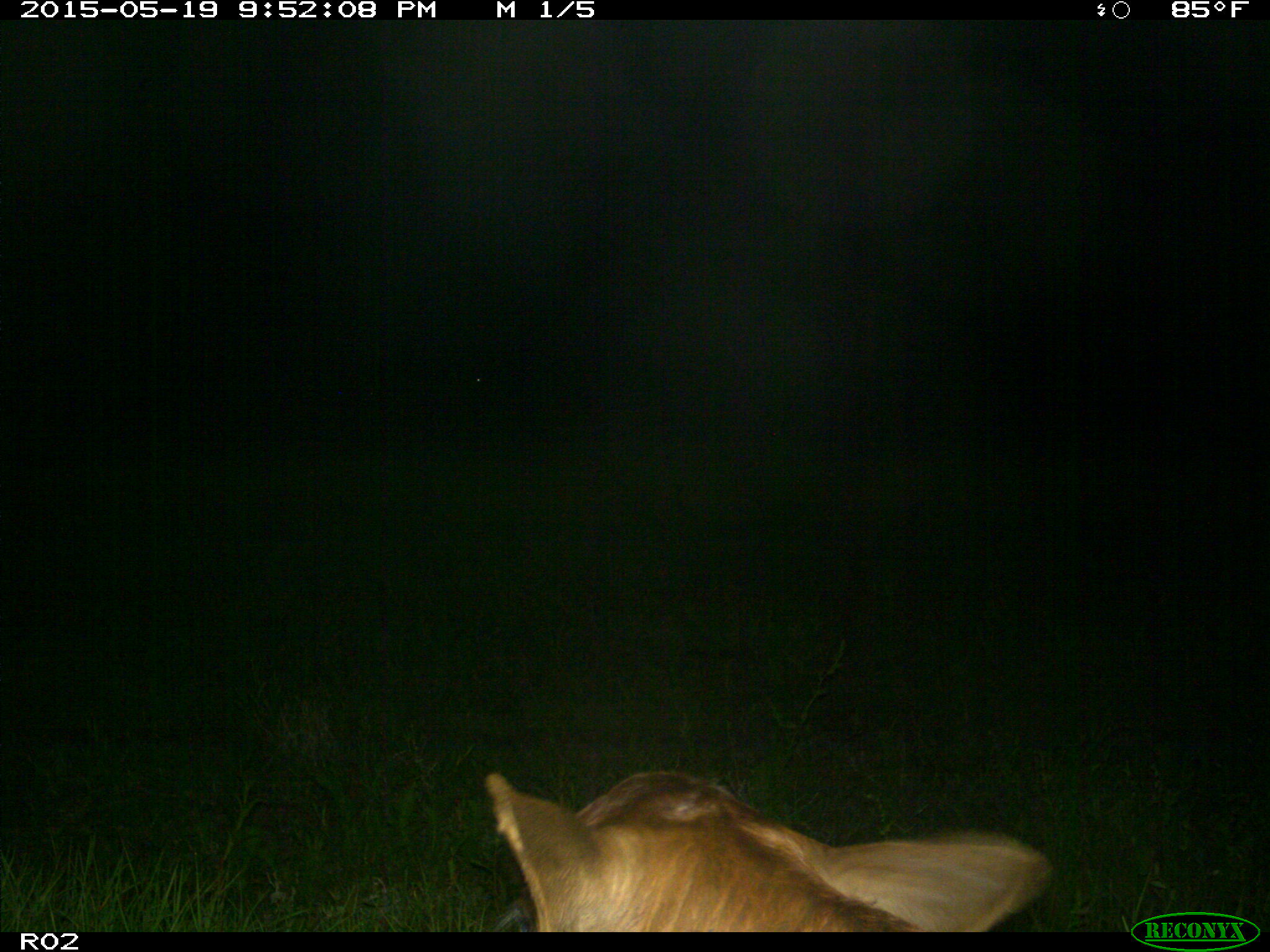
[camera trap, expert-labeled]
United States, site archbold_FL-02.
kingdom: Animalia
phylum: Chordata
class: Mammalia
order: Artiodactyla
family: Bovidae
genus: Bos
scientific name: Bos taurus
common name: domestic cow